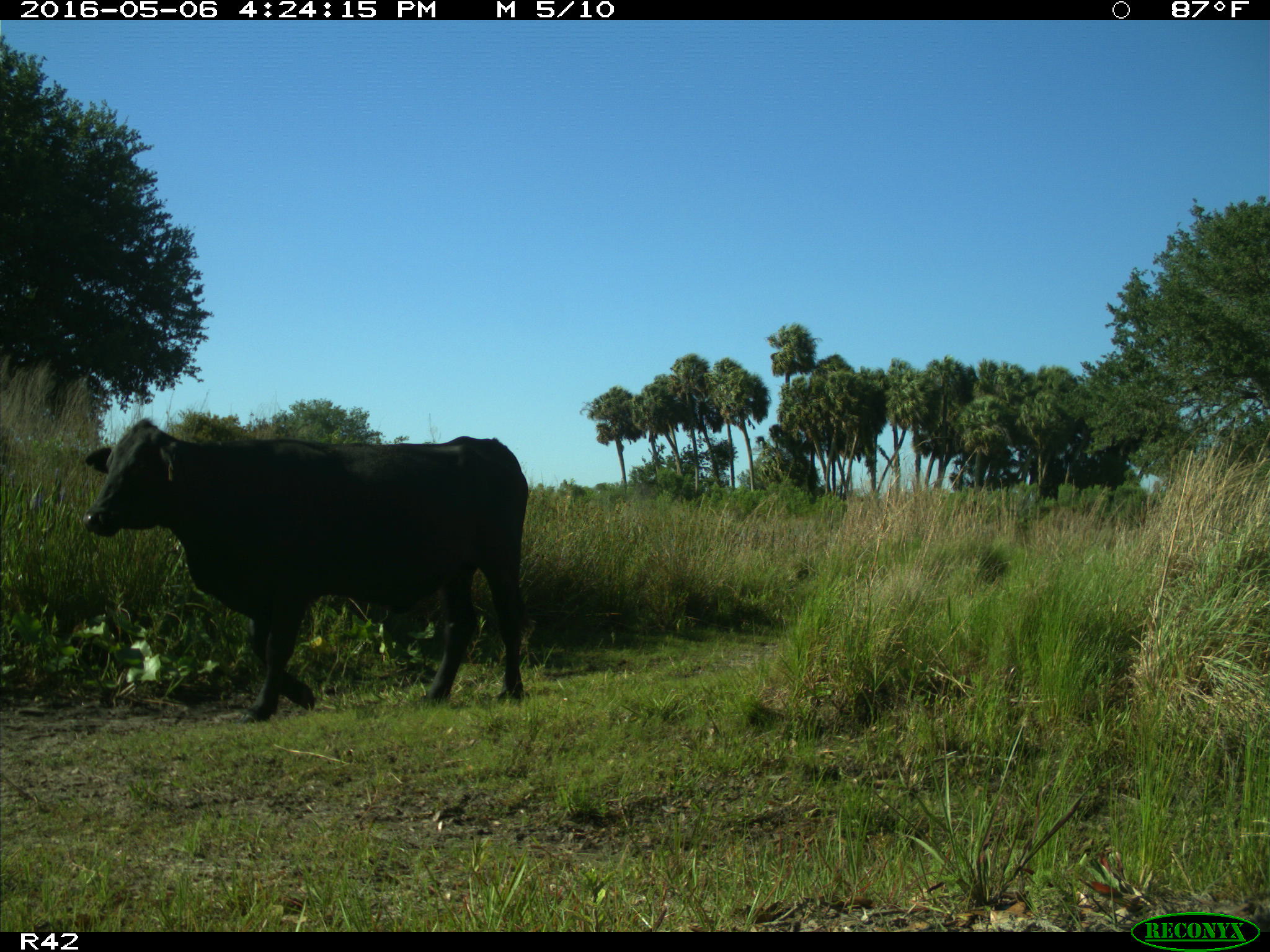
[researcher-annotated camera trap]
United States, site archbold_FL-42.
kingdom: Animalia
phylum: Chordata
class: Mammalia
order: Artiodactyla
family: Bovidae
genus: Bos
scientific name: Bos taurus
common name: domestic cow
Bos taurus (domestic cow).